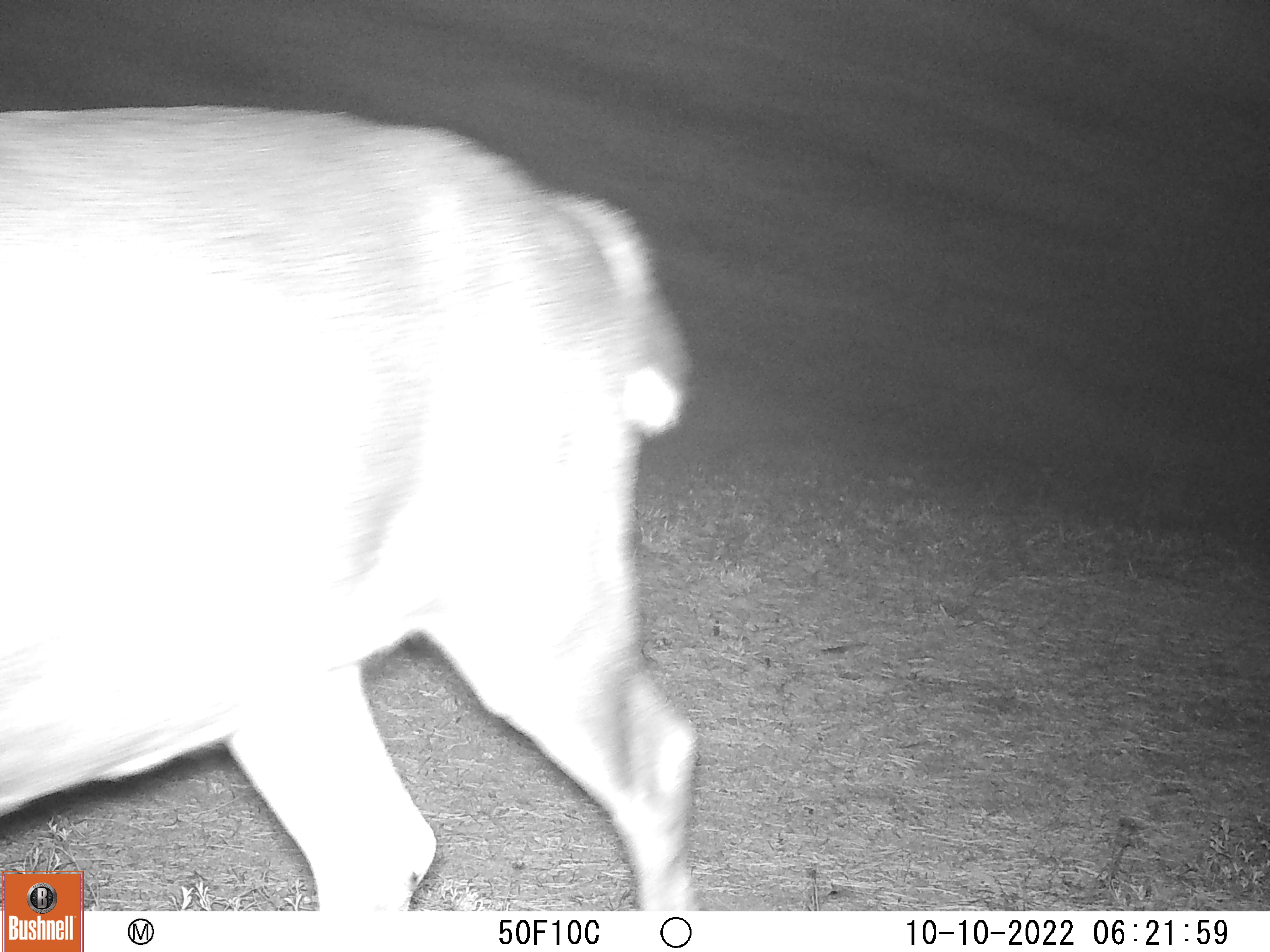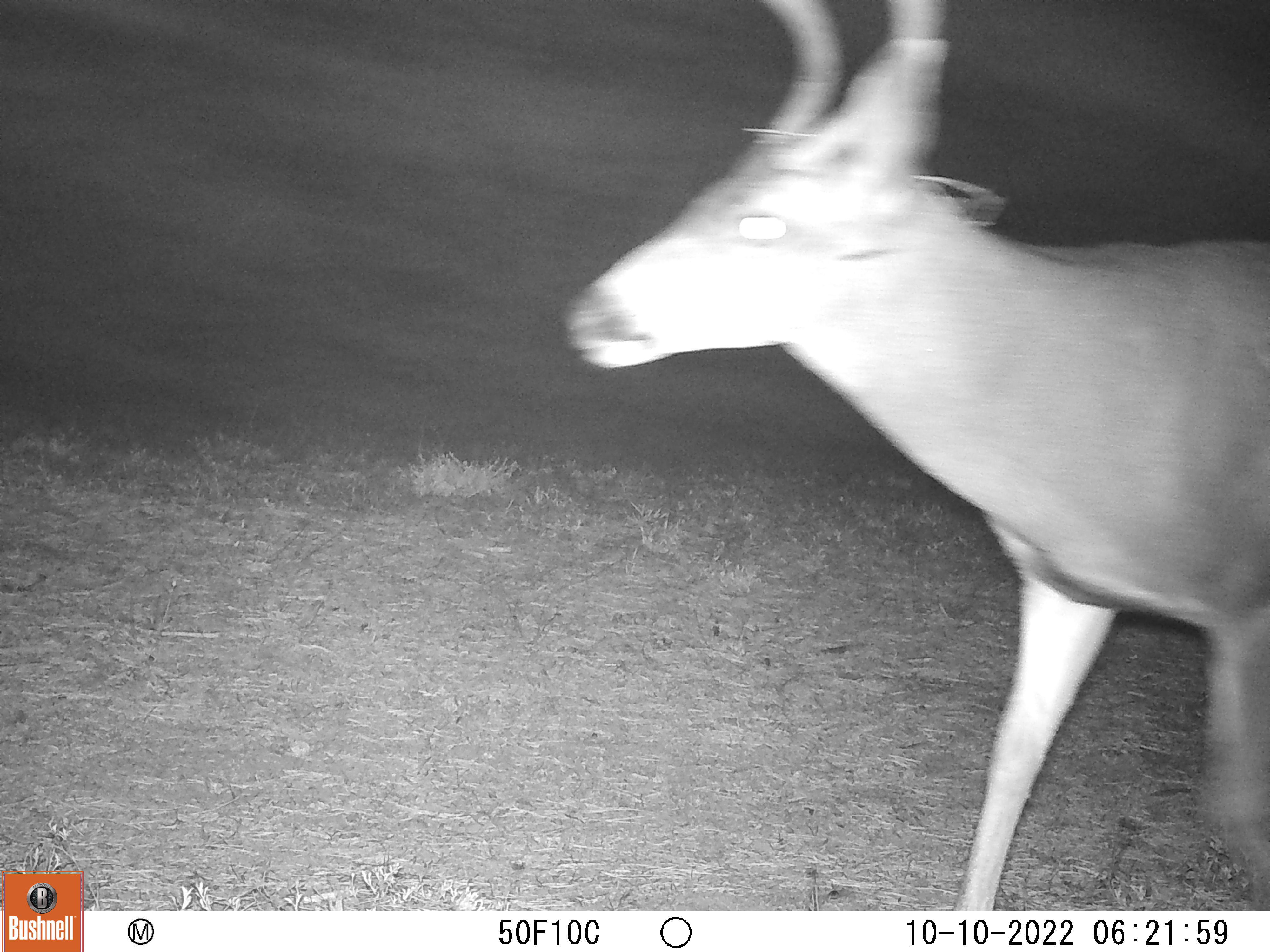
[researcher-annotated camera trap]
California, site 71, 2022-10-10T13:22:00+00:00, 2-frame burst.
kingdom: Animalia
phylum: Chordata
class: Mammalia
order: Artiodactyla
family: Cervidae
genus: Odocoileus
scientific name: Odocoileus hemionus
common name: mule deer